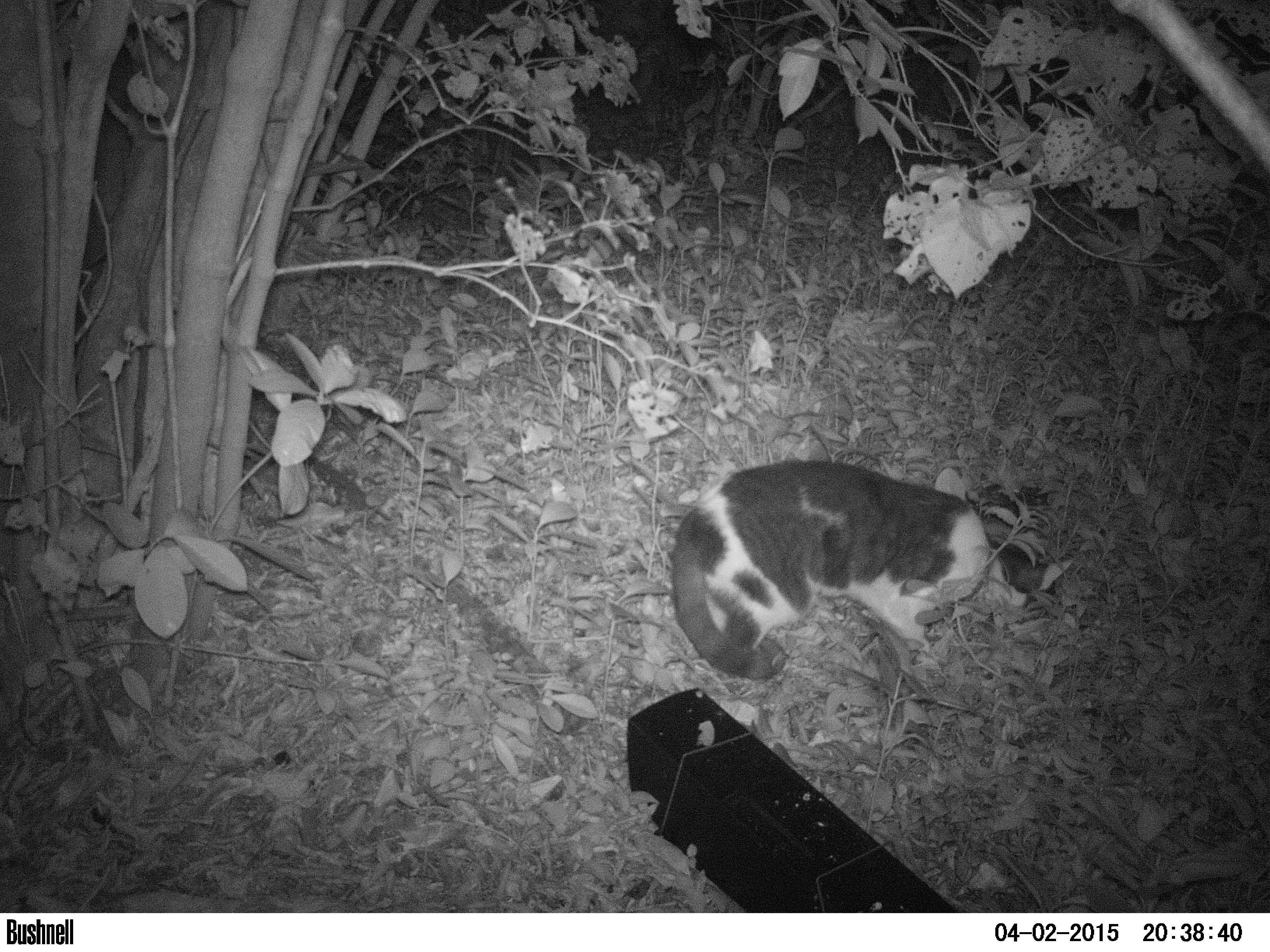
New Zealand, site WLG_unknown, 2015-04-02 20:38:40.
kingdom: Animalia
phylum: Chordata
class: Mammalia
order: Carnivora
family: Felidae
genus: Felis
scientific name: Felis catus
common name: domestic cat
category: cat